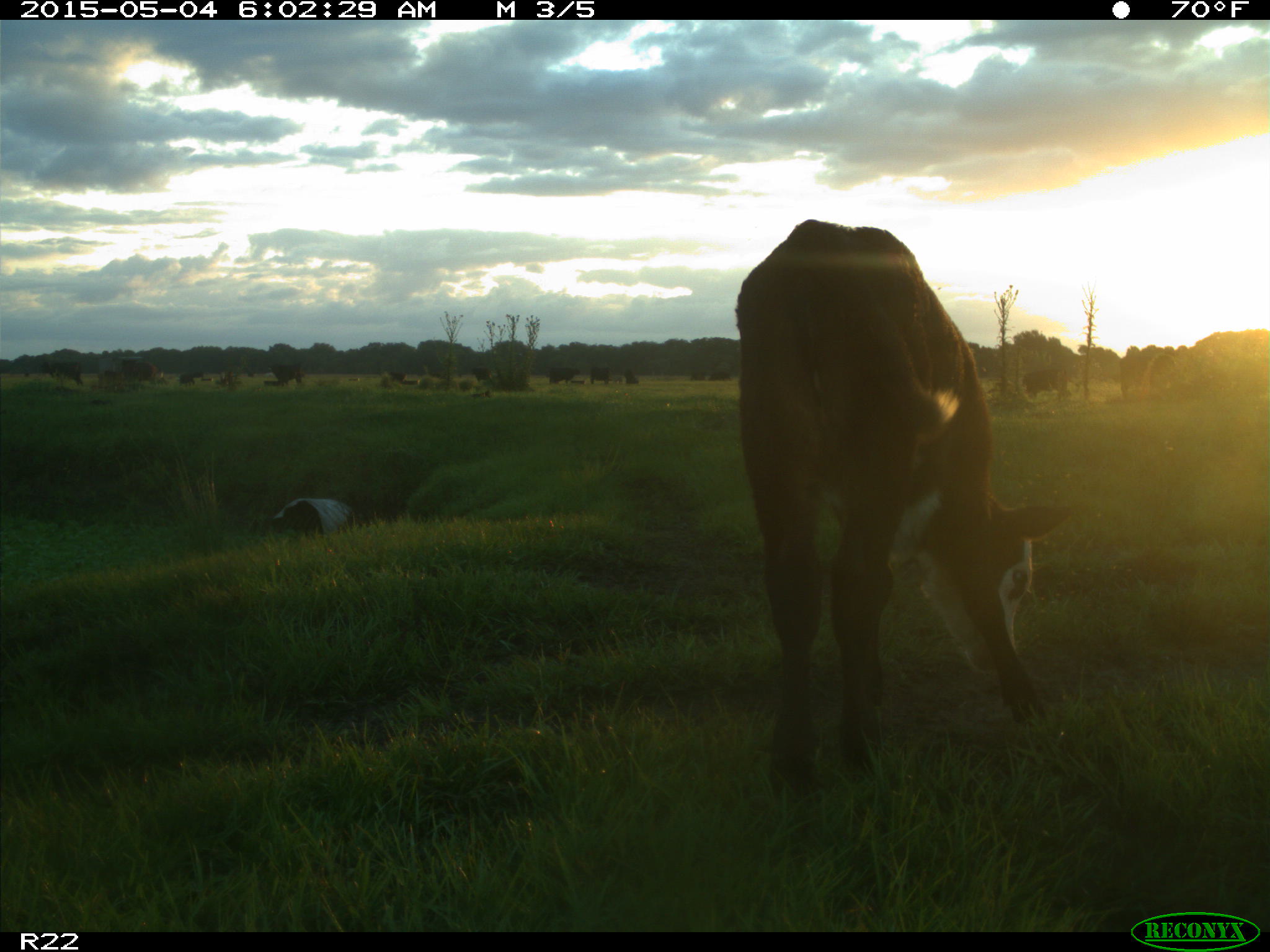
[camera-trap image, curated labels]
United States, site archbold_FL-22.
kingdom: Animalia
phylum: Chordata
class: Mammalia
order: Artiodactyla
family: Bovidae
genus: Bos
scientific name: Bos taurus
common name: domestic cow